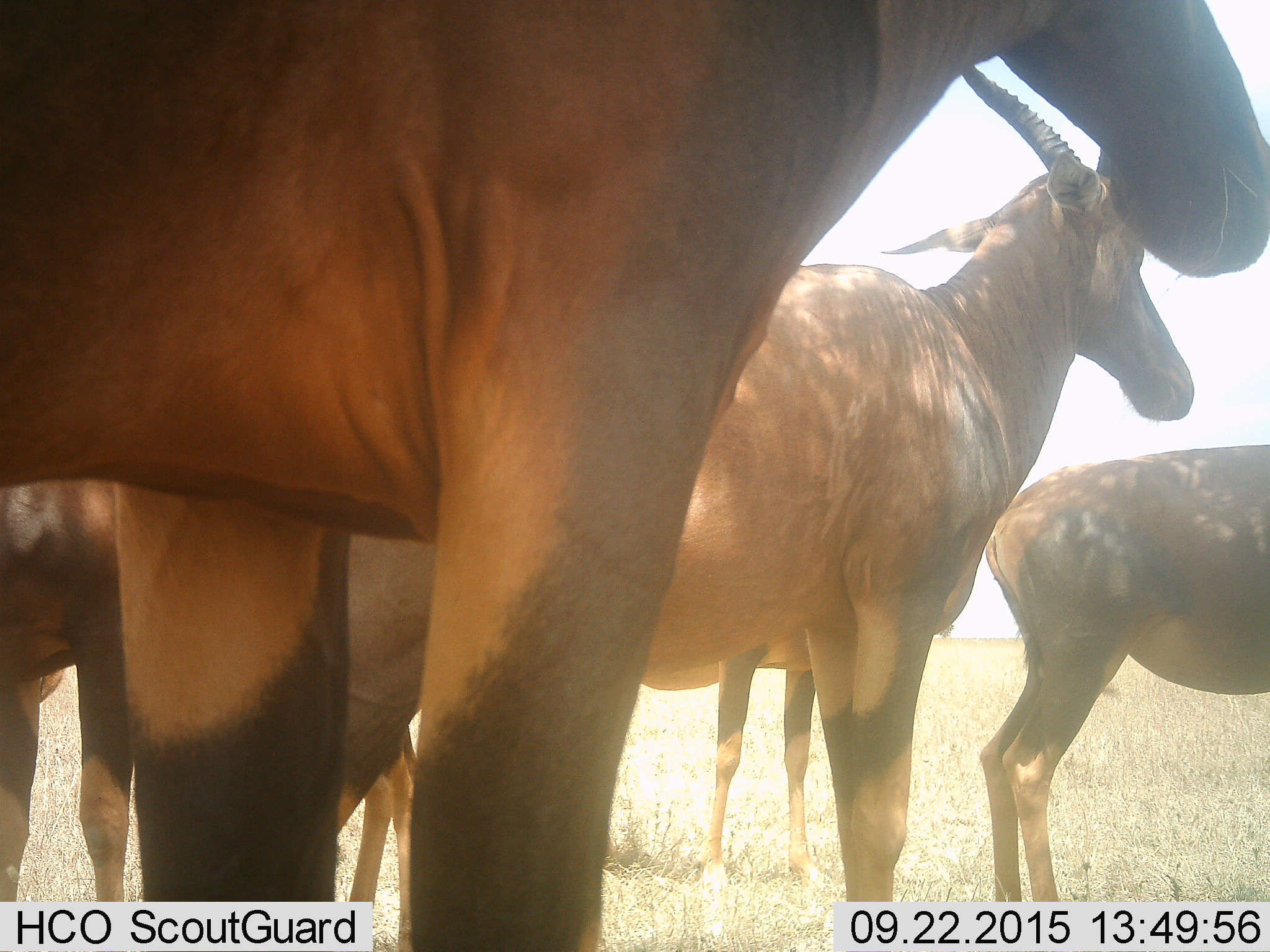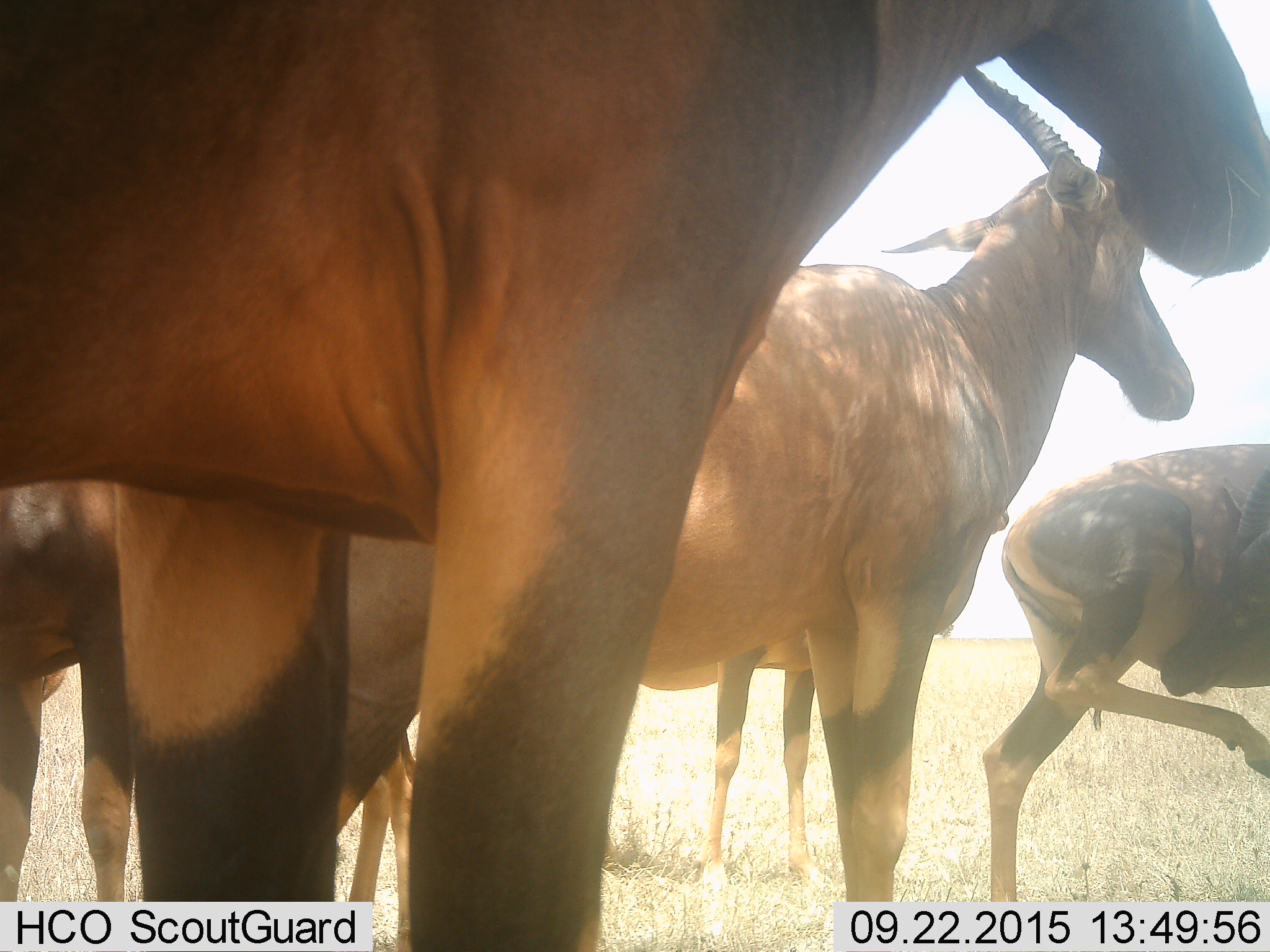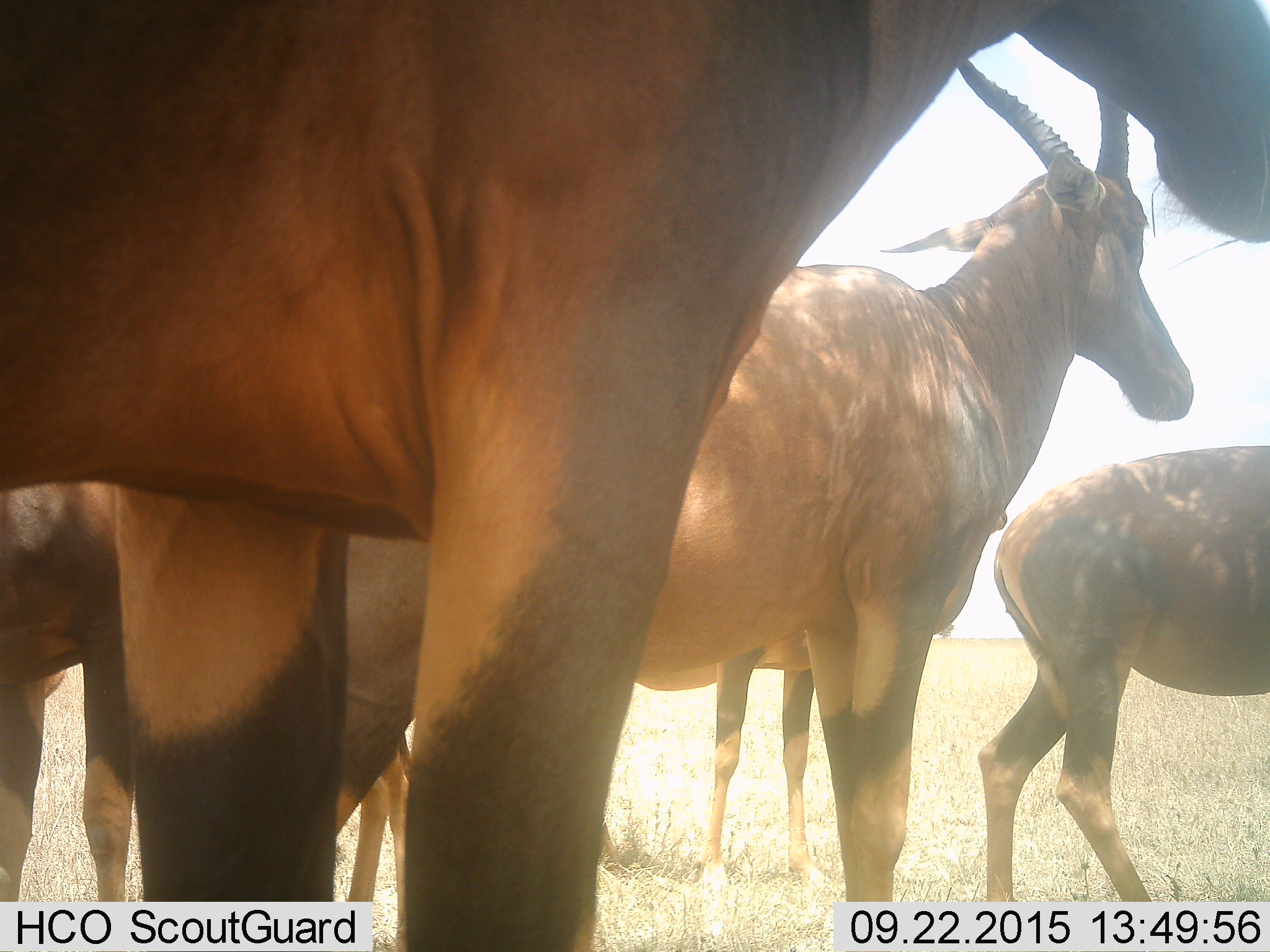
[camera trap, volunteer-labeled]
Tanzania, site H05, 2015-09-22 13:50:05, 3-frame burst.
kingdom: Animalia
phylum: Chordata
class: Mammalia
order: Artiodactyla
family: Bovidae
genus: Damaliscus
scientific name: Damaliscus lunatus jimela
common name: topi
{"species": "topi (Damaliscus lunatus jimela)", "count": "6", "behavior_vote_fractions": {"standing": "100%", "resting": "0%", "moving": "0%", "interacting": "0%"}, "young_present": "0%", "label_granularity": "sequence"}